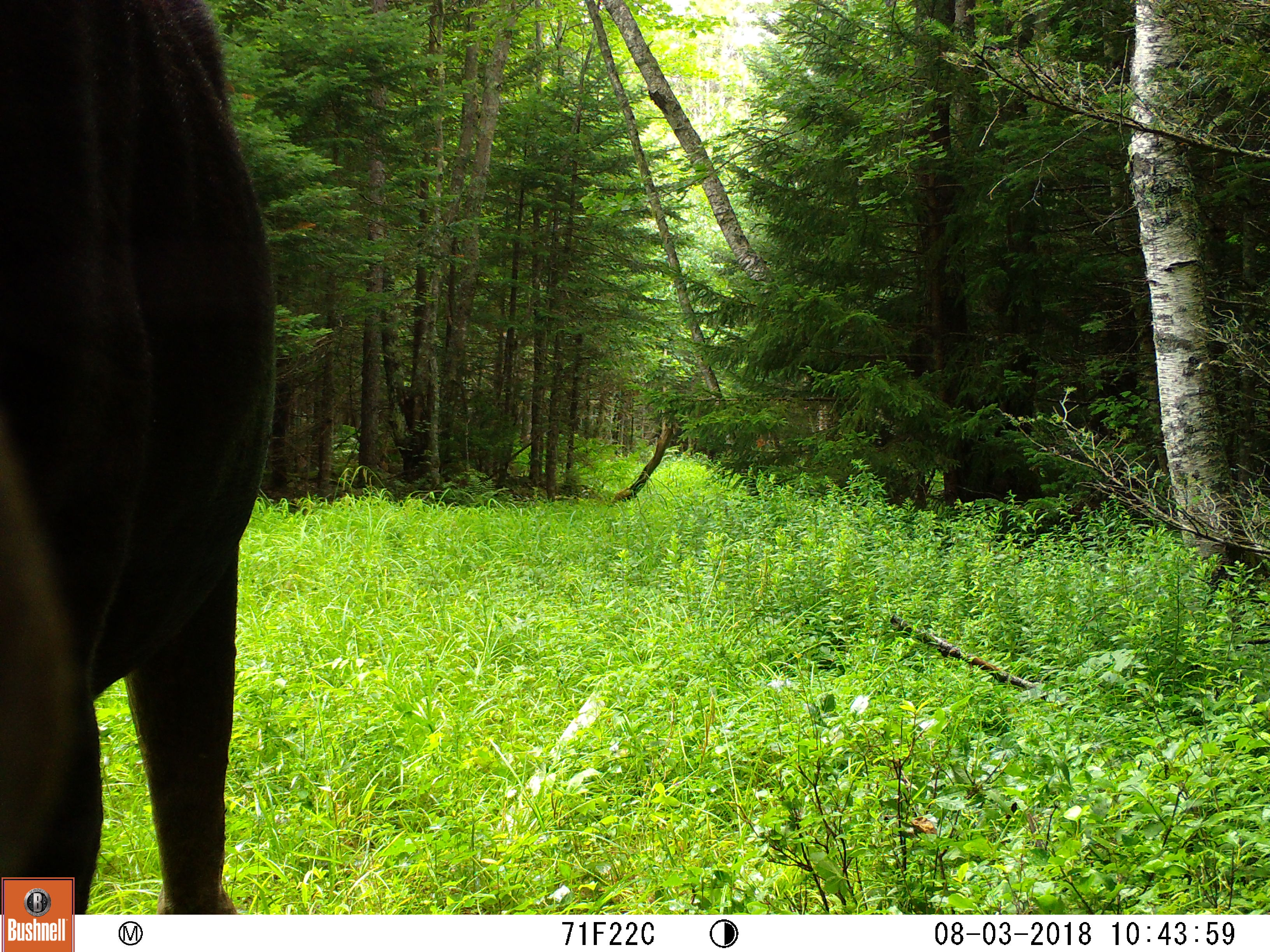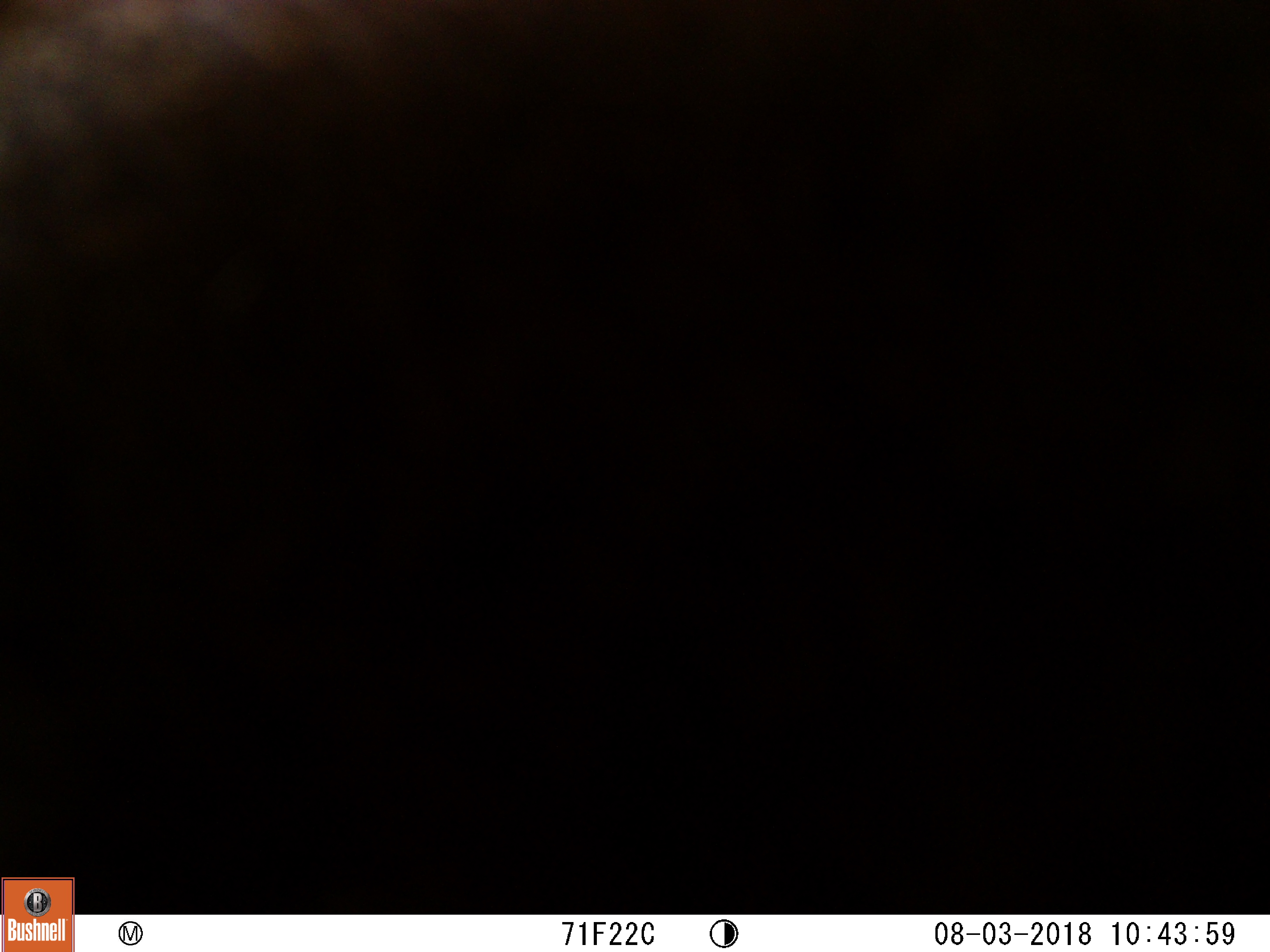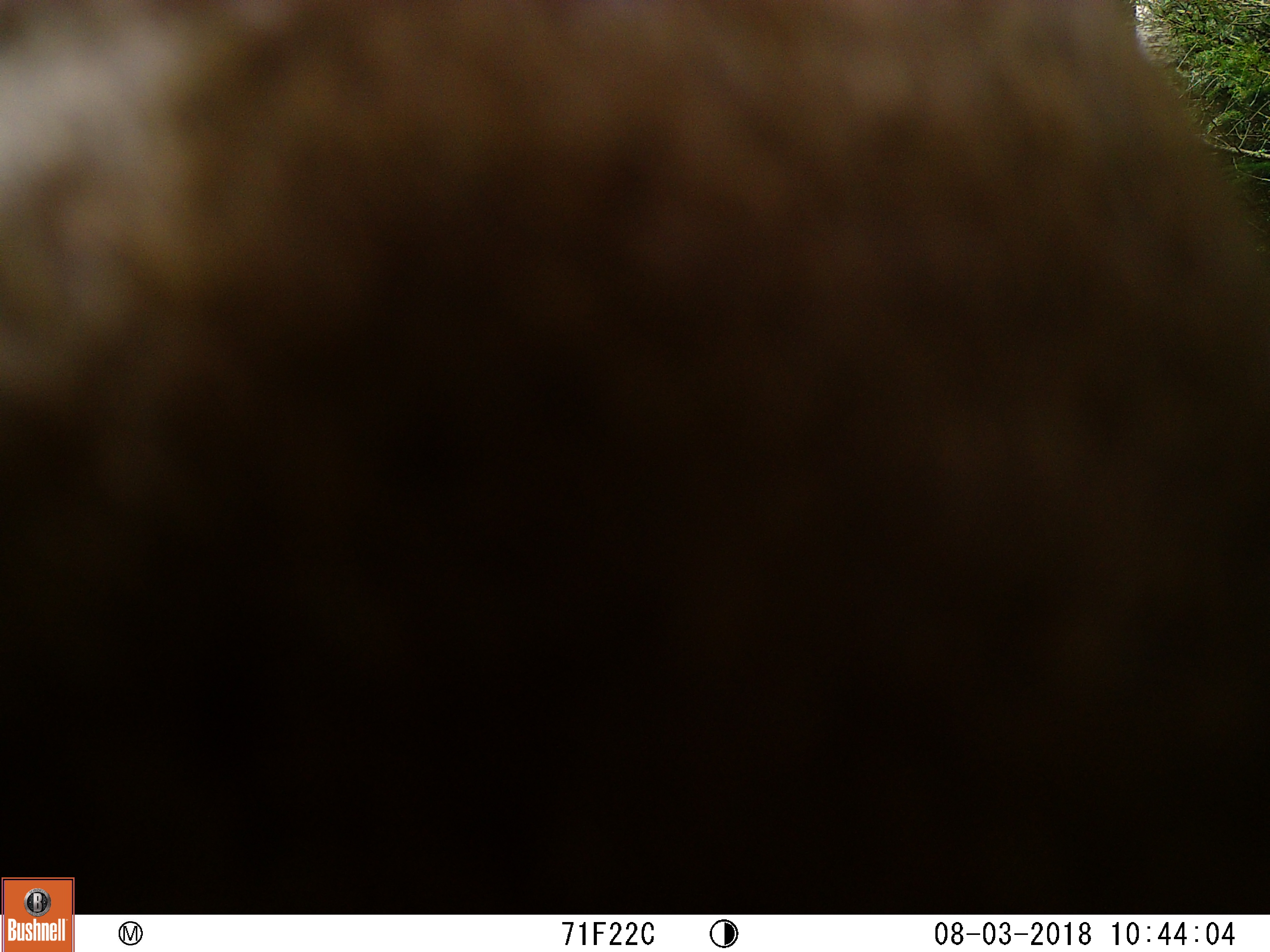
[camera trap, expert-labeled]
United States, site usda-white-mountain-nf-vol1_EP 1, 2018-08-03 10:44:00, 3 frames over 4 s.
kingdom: Animalia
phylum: Chordata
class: Mammalia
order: Artiodactyla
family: Cervidae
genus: Alces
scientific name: Alces alces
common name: moose